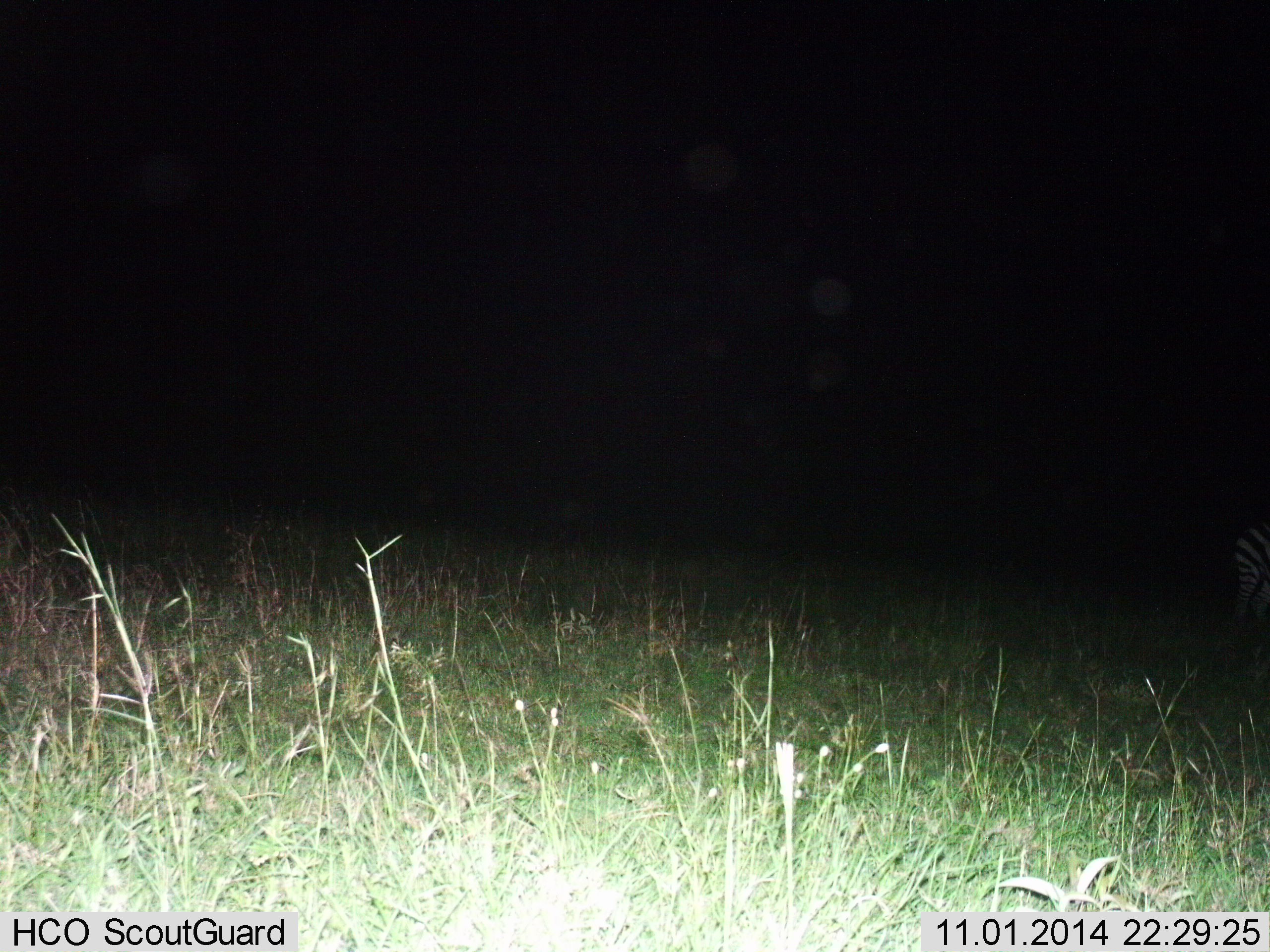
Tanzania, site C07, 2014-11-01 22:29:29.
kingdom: Animalia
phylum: Chordata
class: Mammalia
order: Perissodactyla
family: Equidae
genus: Equus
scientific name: Equus quagga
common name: plains zebra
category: zebra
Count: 1.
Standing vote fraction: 90%.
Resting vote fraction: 0%.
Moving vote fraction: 10%.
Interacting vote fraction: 0%.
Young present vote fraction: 0%.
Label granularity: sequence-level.